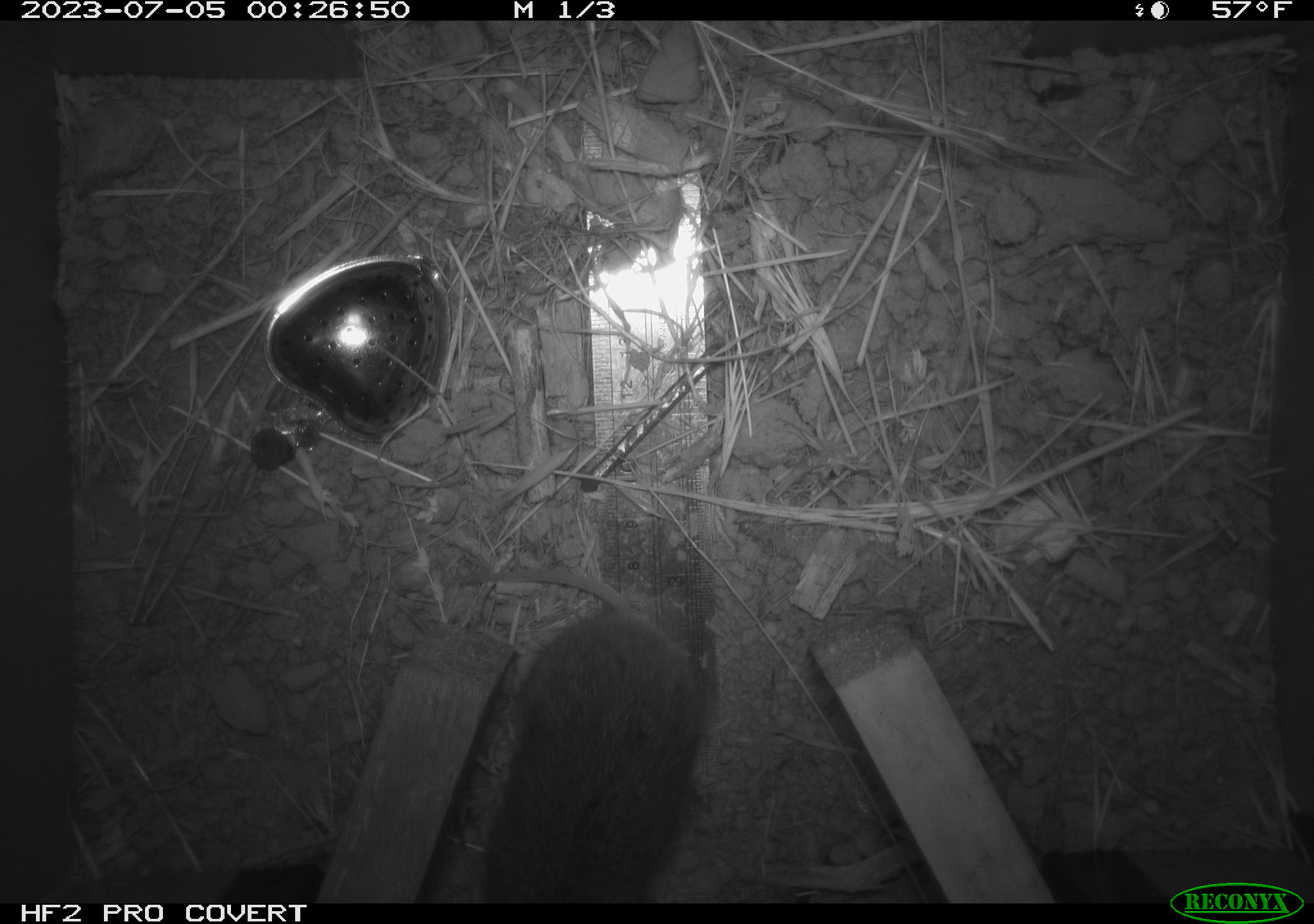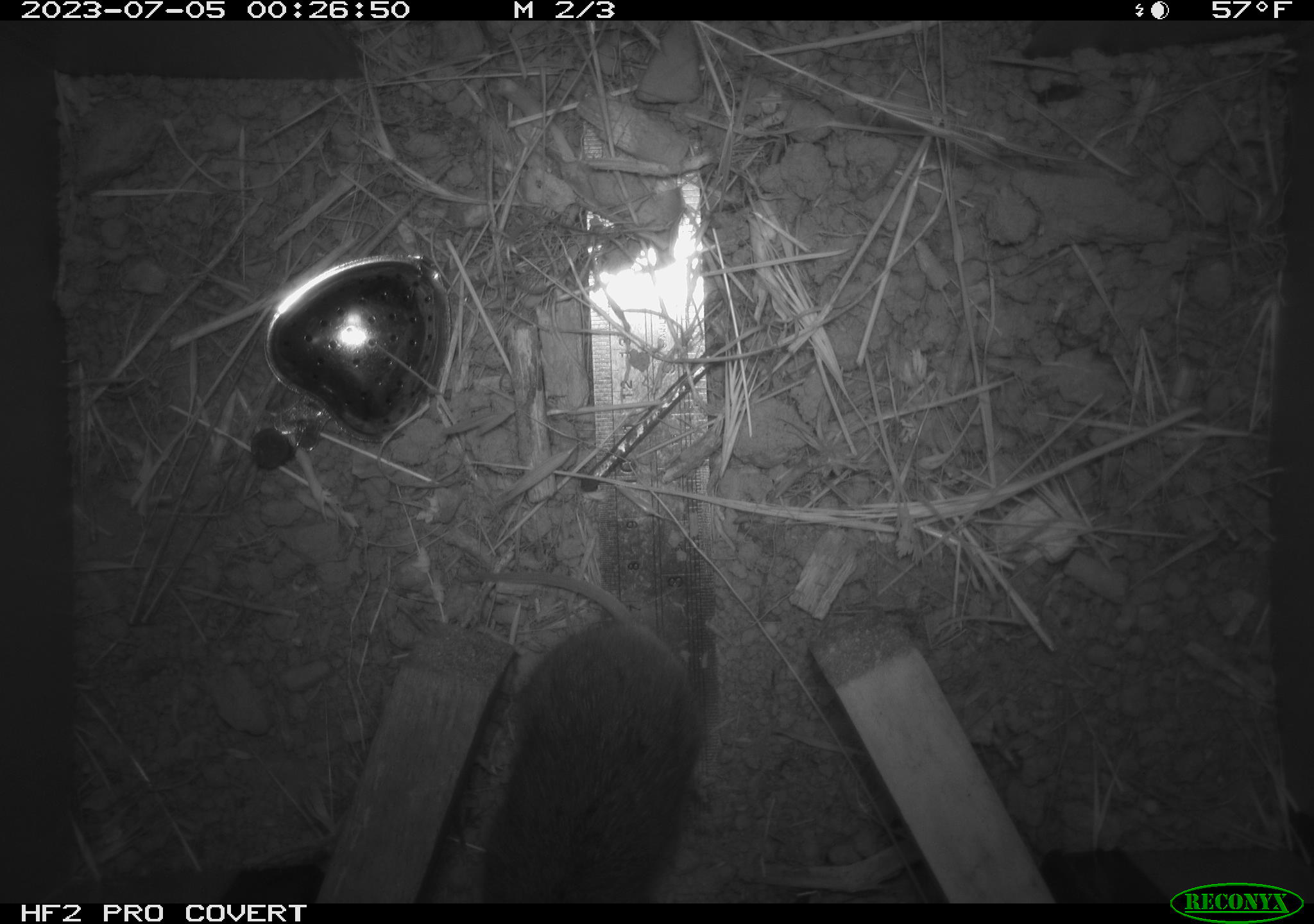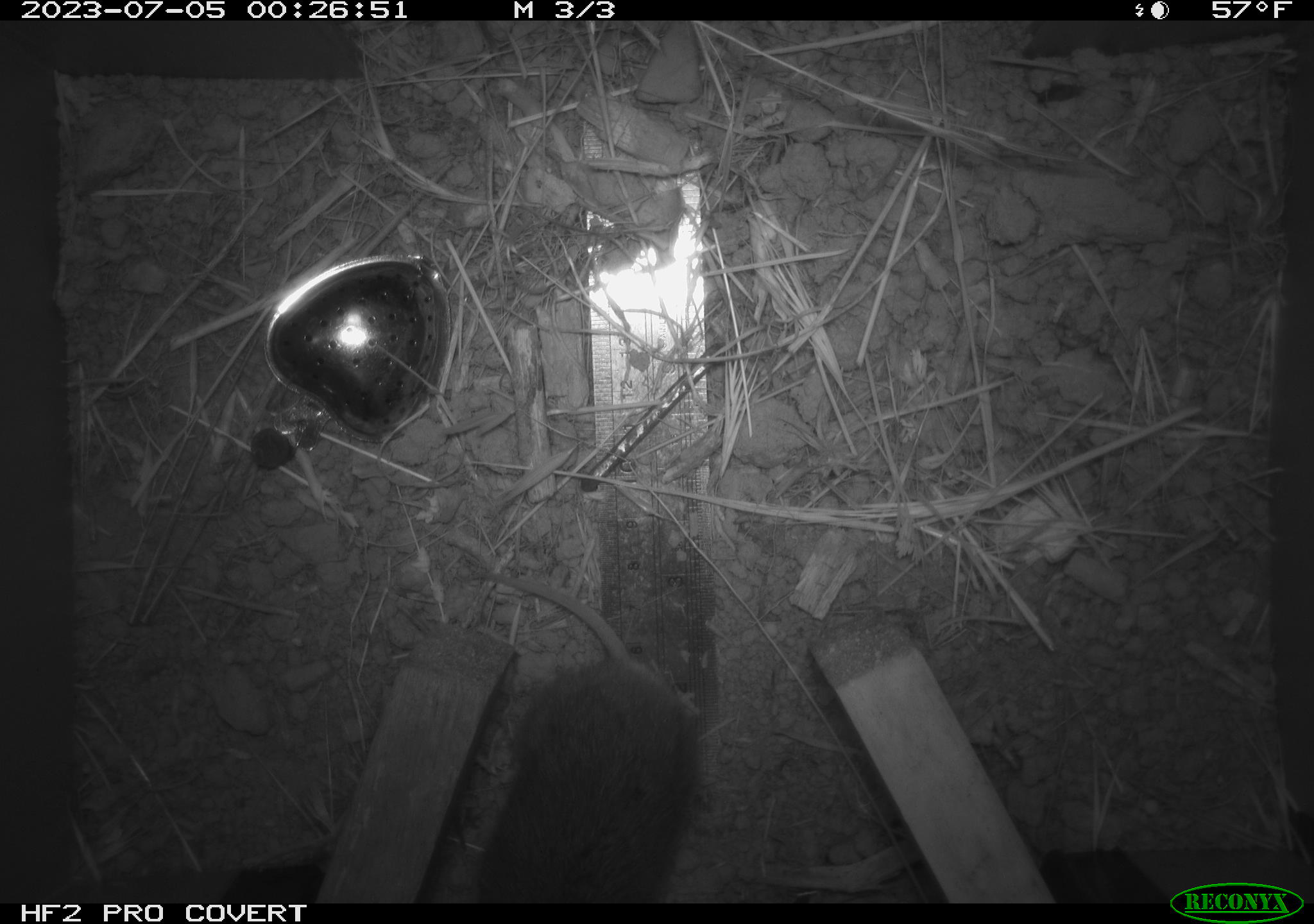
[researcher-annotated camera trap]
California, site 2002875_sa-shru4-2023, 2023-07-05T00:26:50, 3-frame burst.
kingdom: Animalia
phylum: Chordata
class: Mammalia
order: Rodentia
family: Cricetidae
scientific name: Arvicolinae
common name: voles, lemmings, and muskrats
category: arvicolinae subfamily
Arvicolinae subfamily (voles, lemmings, and muskrats) (Arvicolinae).